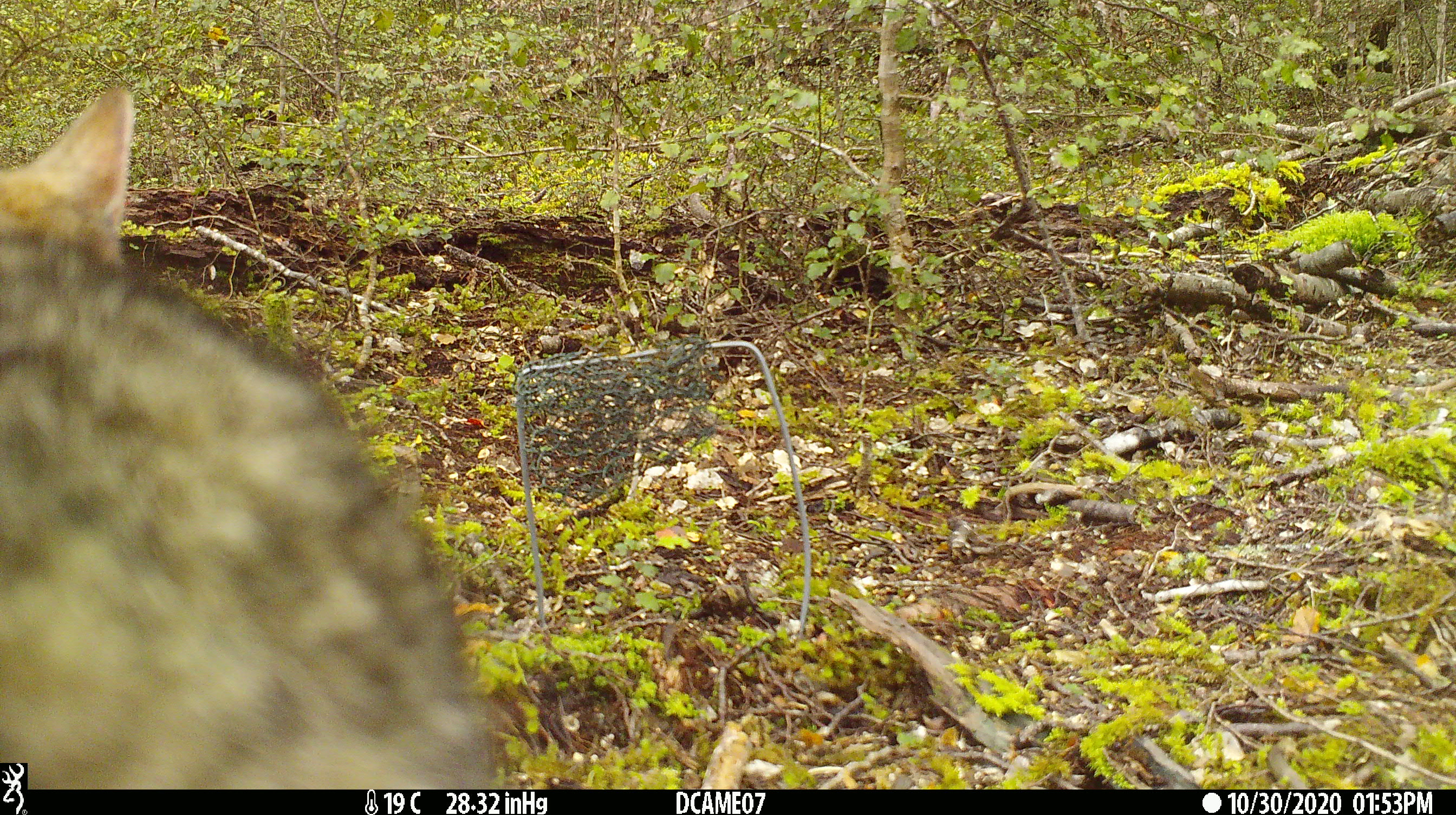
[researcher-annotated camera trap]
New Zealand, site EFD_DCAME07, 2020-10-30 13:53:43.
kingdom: Animalia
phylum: Chordata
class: Mammalia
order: Carnivora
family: Felidae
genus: Felis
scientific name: Felis catus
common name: domestic cat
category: cat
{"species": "cat (domestic cat) (Felis catus)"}